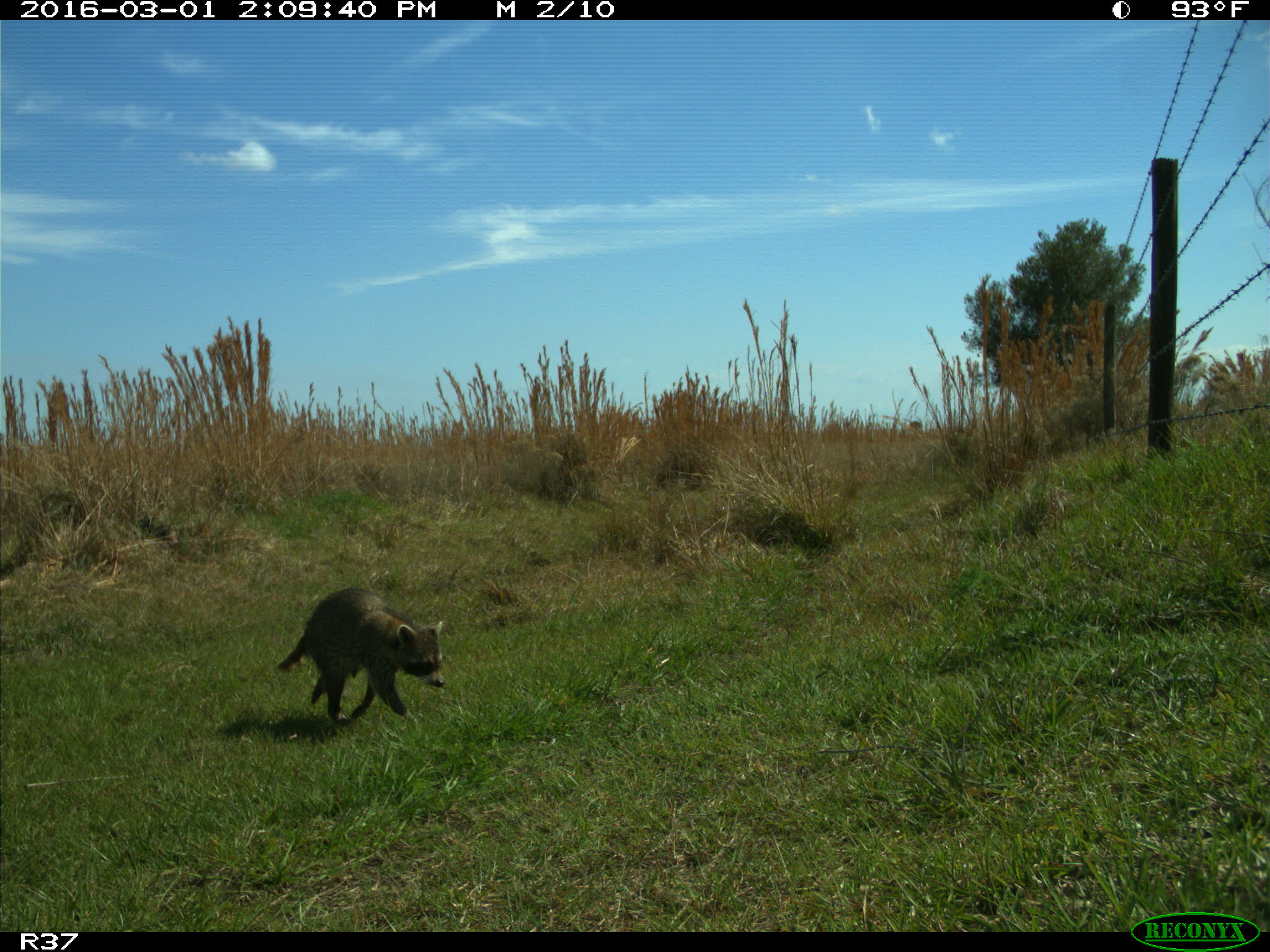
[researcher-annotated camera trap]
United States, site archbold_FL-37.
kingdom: Animalia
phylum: Chordata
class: Mammalia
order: Carnivora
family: Procyonidae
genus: Procyon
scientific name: Procyon lotor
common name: common raccoon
Procyon lotor (common raccoon).